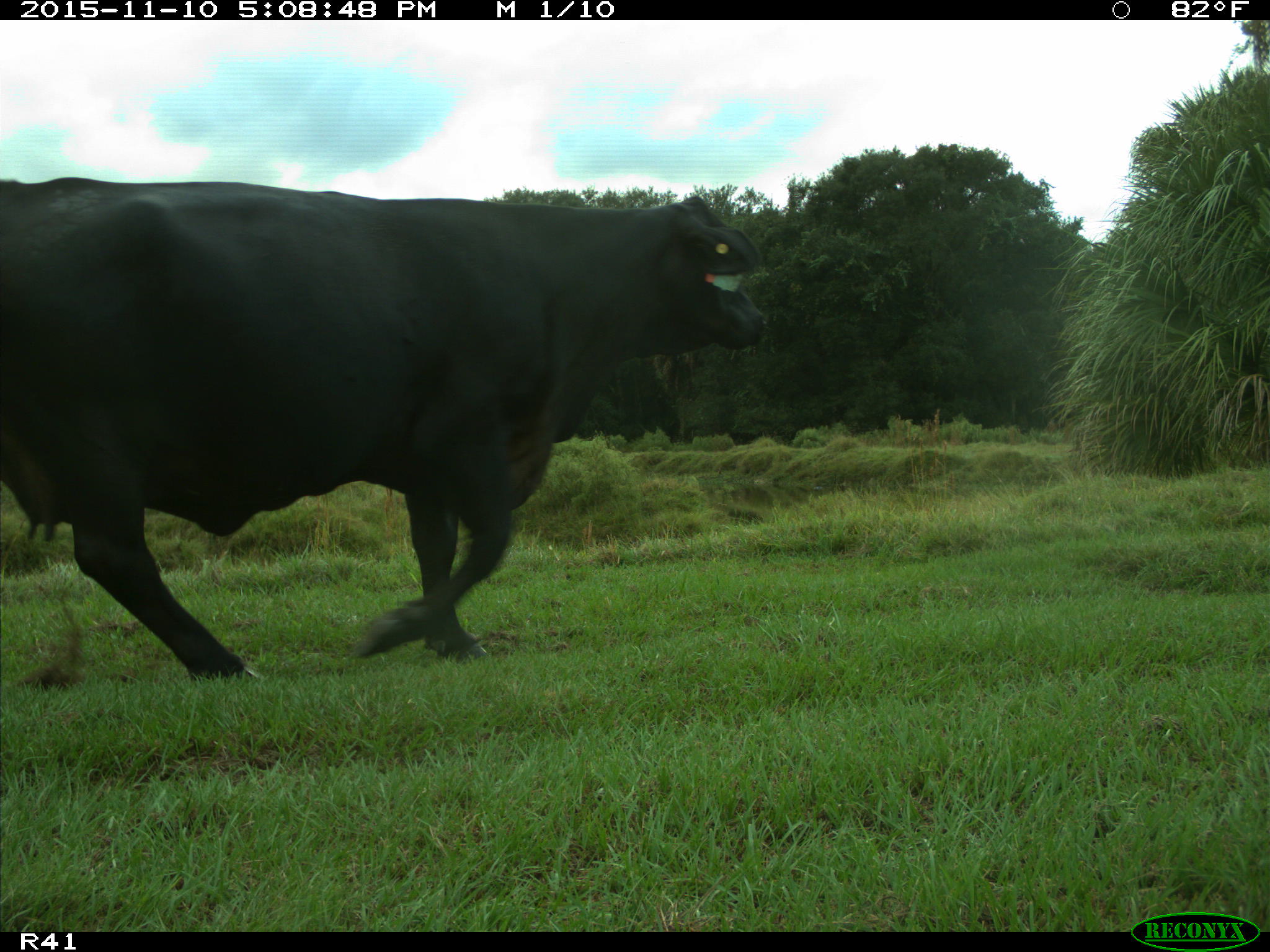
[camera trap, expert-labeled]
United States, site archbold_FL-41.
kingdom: Animalia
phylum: Chordata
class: Mammalia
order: Artiodactyla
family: Bovidae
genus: Bos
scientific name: Bos taurus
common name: domestic cow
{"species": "Bos taurus (domestic cow)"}